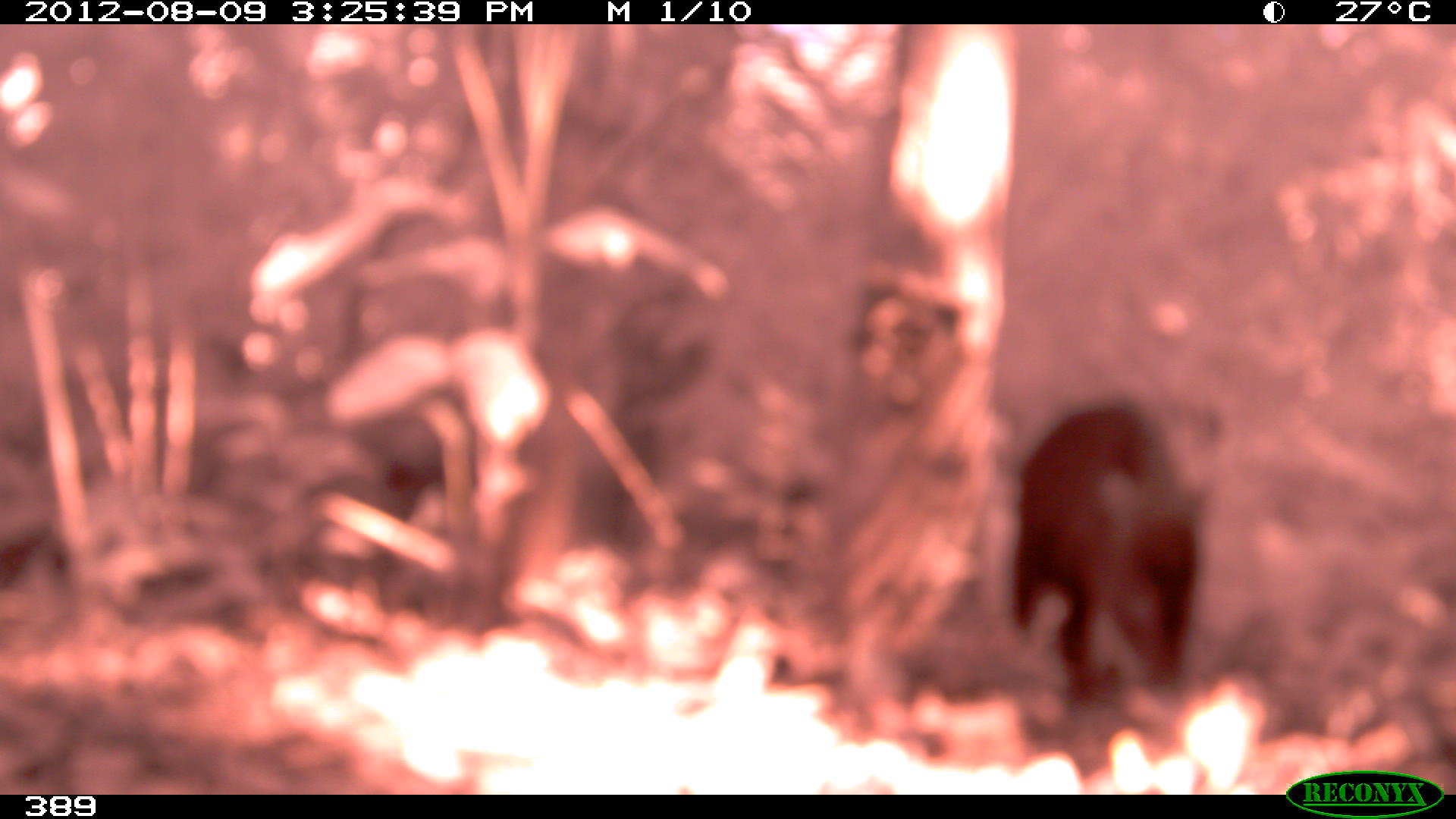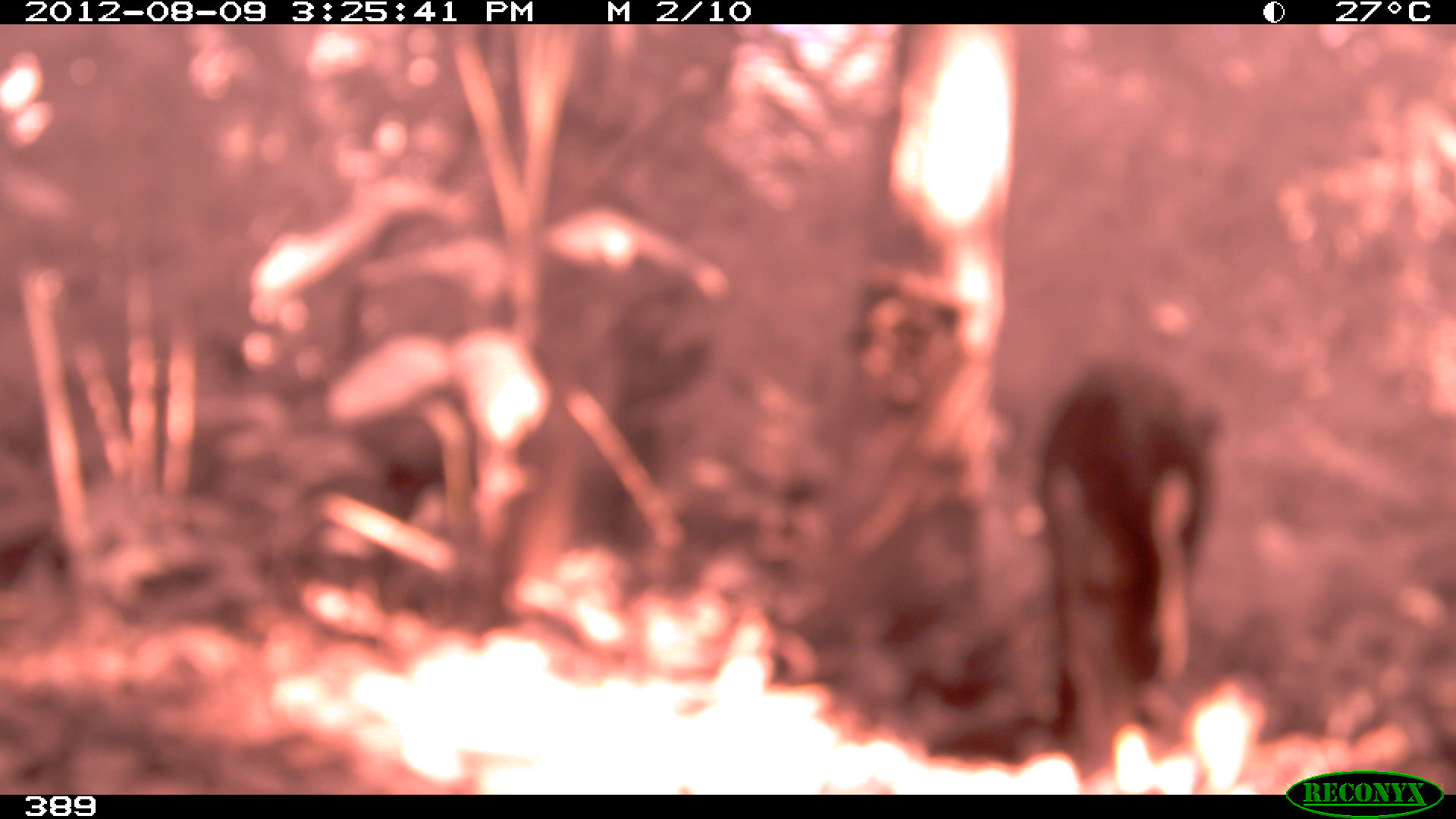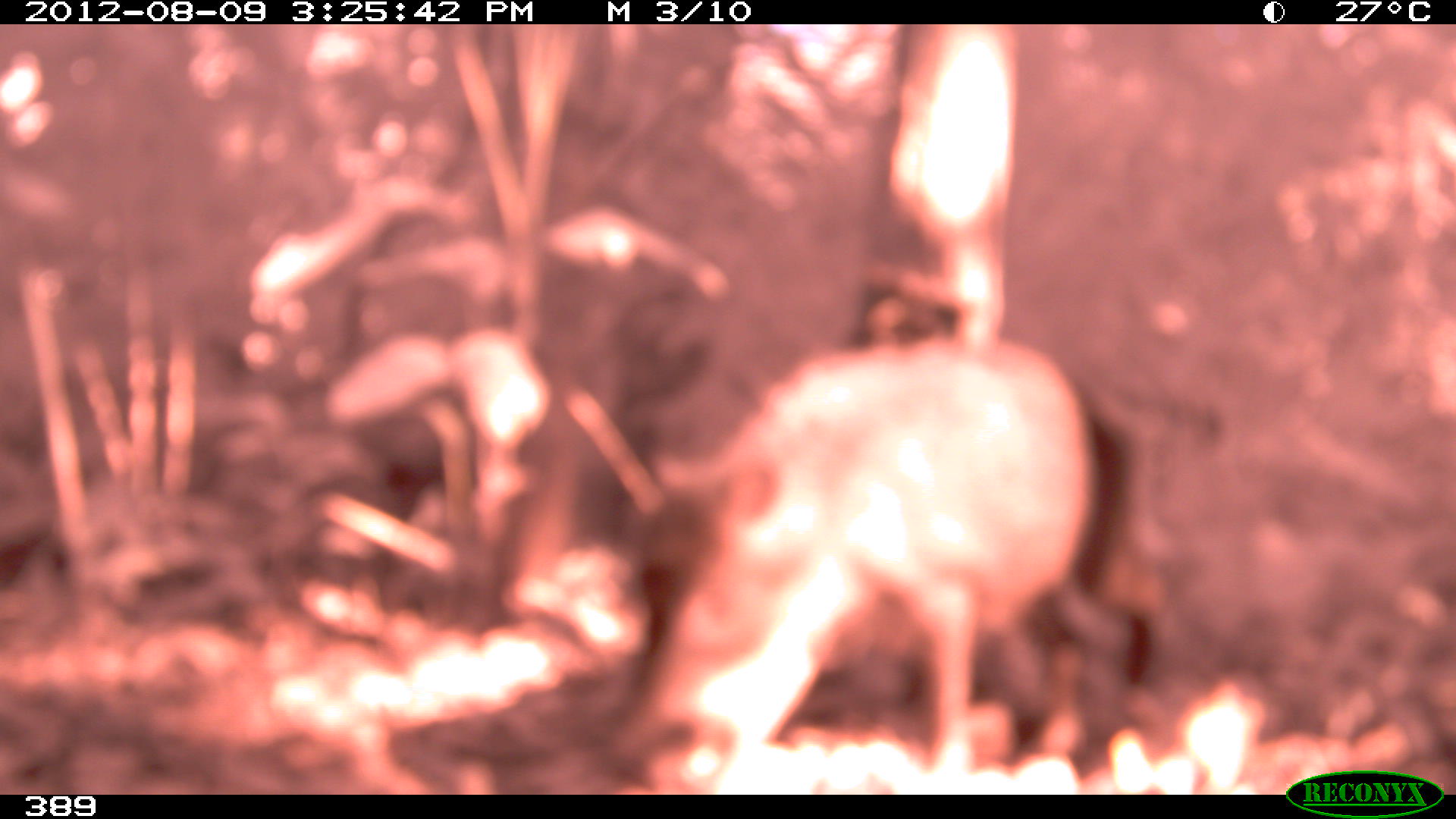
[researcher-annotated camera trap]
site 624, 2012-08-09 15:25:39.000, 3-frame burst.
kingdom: Animalia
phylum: Chordata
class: Mammalia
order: Artiodactyla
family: Tayassuidae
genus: Tayassu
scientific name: Tayassu pecari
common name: white-lipped peccary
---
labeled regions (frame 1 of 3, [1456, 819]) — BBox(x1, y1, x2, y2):
tayassu pecari: BBox(1006, 401, 1224, 716)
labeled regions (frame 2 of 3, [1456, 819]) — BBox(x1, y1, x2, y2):
tayassu pecari: BBox(1036, 362, 1226, 754)